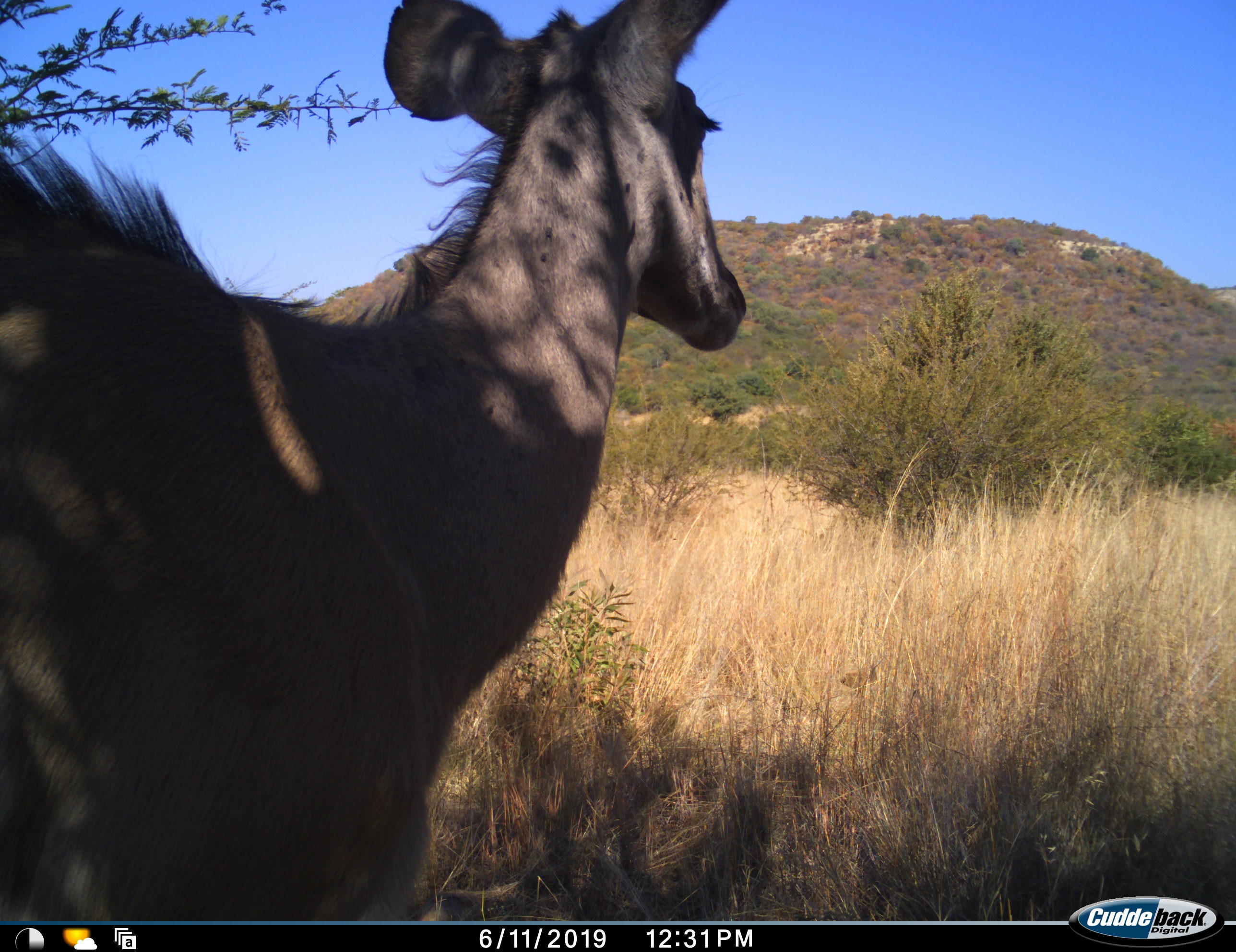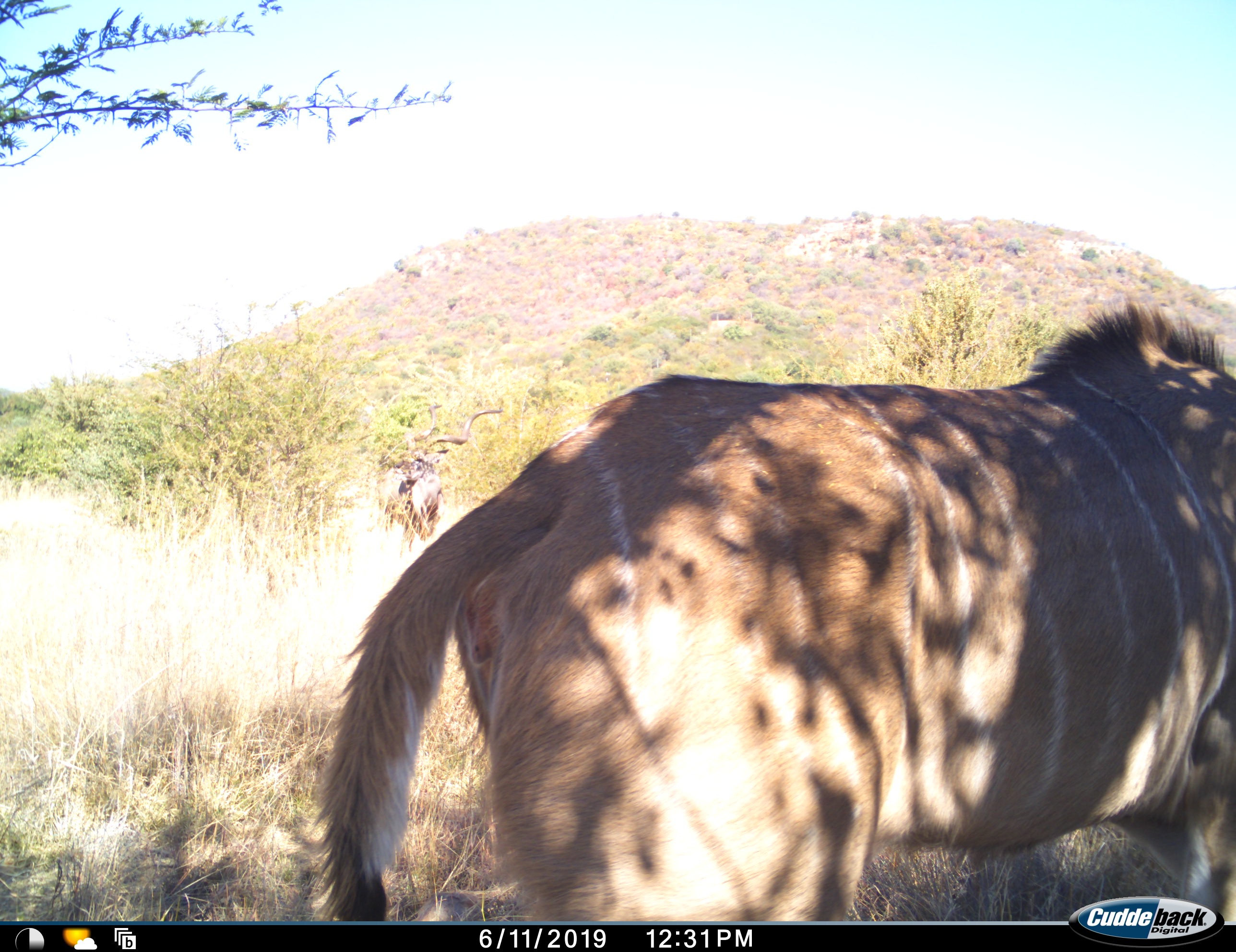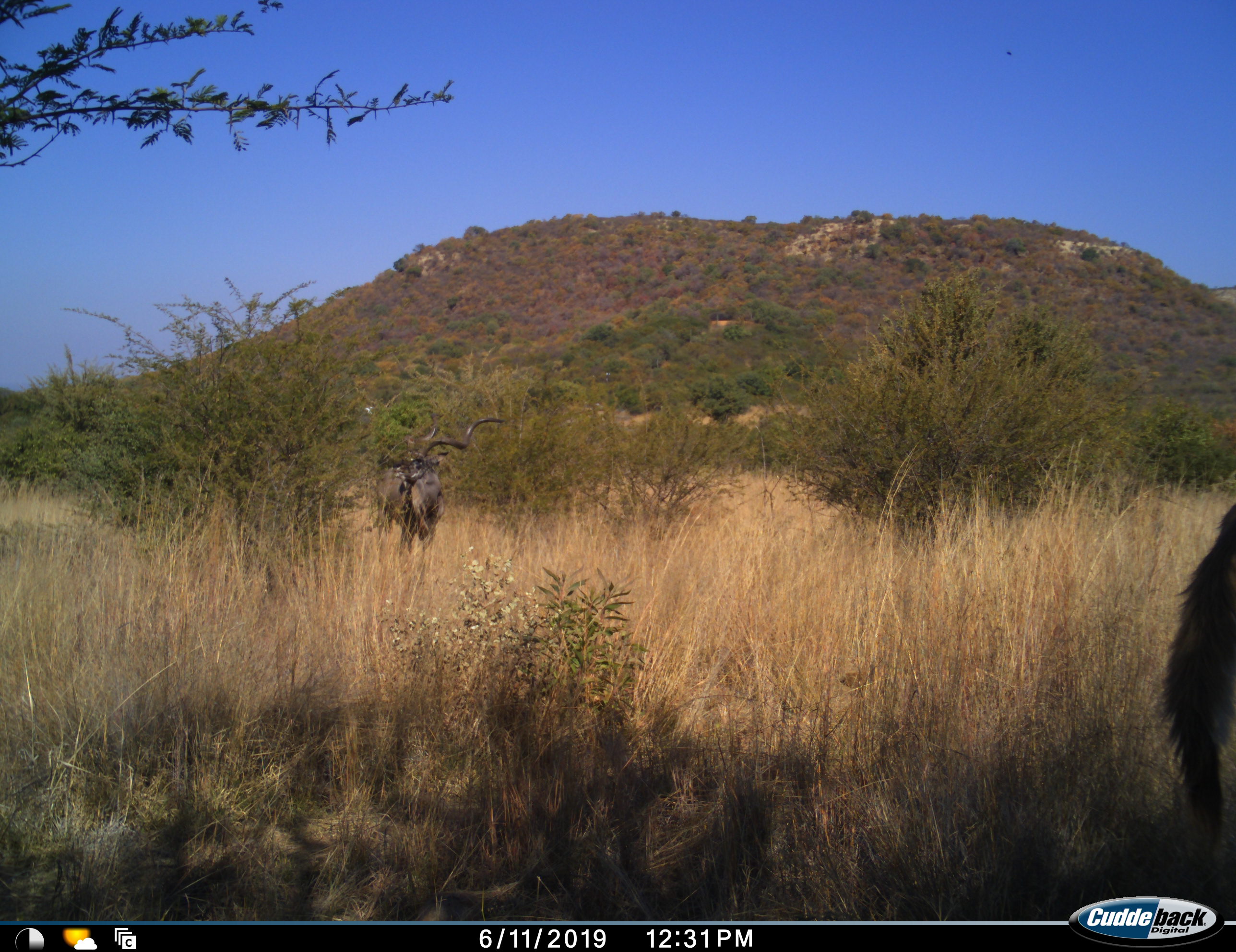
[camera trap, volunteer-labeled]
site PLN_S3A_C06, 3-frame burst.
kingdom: Animalia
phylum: Chordata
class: Mammalia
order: Artiodactyla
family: Bovidae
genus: Tragelaphus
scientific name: Tragelaphus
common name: kudu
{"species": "kudu (Tragelaphus)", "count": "2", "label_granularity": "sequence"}